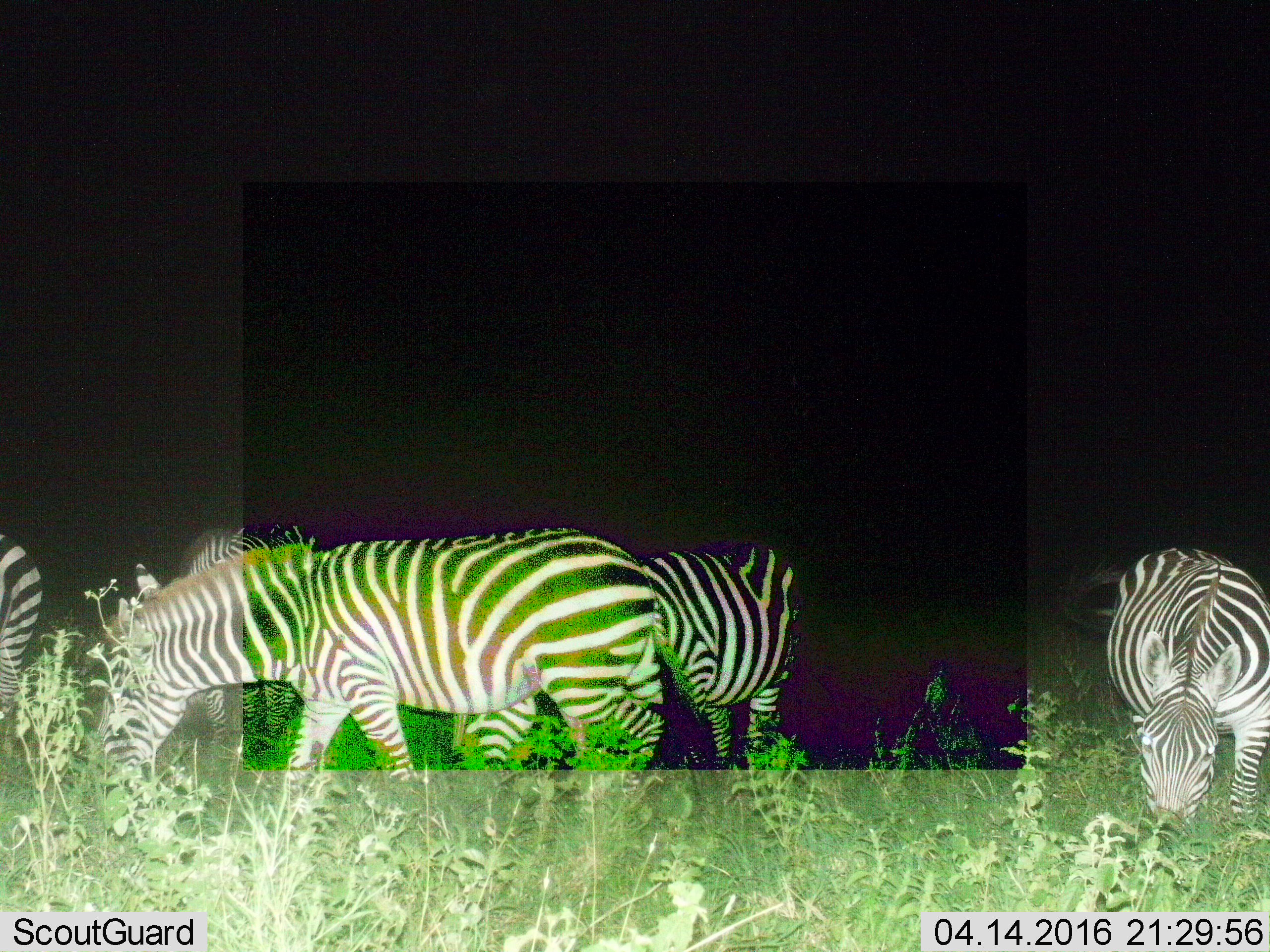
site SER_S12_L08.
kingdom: Animalia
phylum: Chordata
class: Mammalia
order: Perissodactyla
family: Equidae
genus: Equus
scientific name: Equus quagga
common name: plains zebra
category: zebraplains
Zebraplains (plains zebra) (Equus quagga), count 5. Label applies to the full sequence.